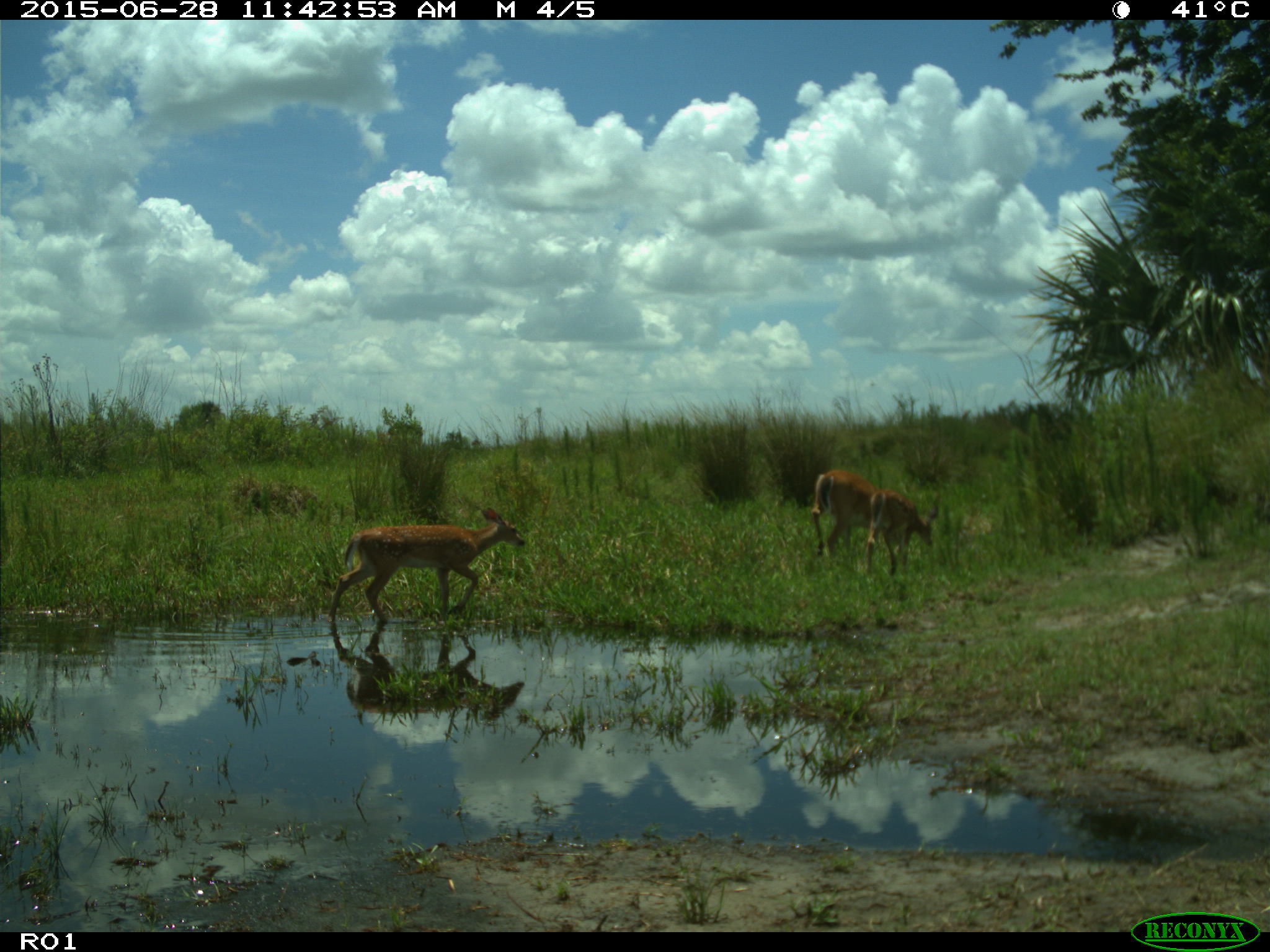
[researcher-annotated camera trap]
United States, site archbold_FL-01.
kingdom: Animalia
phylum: Chordata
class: Mammalia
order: Artiodactyla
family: Cervidae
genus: Odocoileus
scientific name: Odocoileus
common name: deer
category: unidentified deer